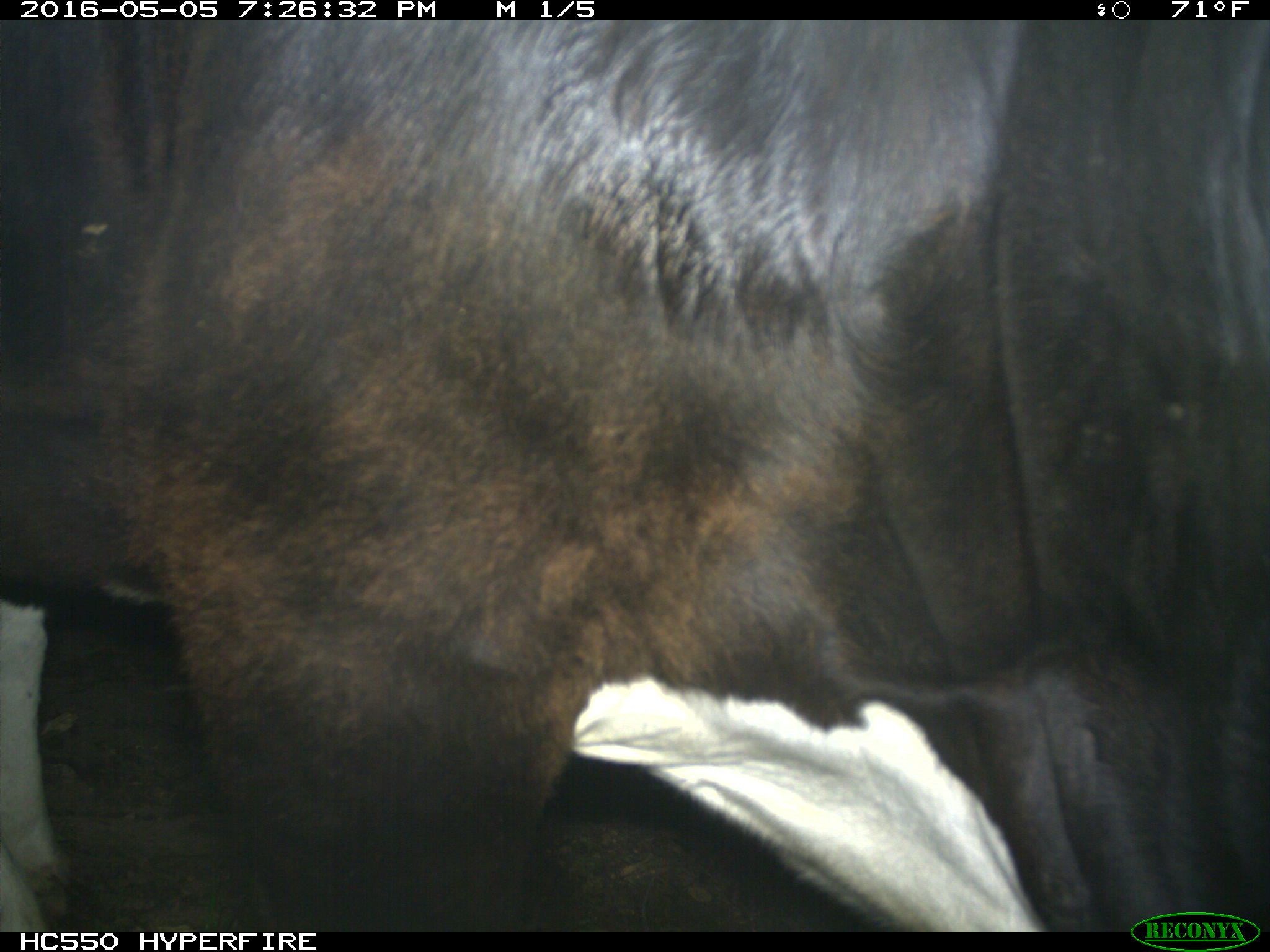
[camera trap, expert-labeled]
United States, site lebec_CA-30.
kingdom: Animalia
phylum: Chordata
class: Mammalia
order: Artiodactyla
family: Bovidae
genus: Bos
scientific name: Bos taurus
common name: domestic cow